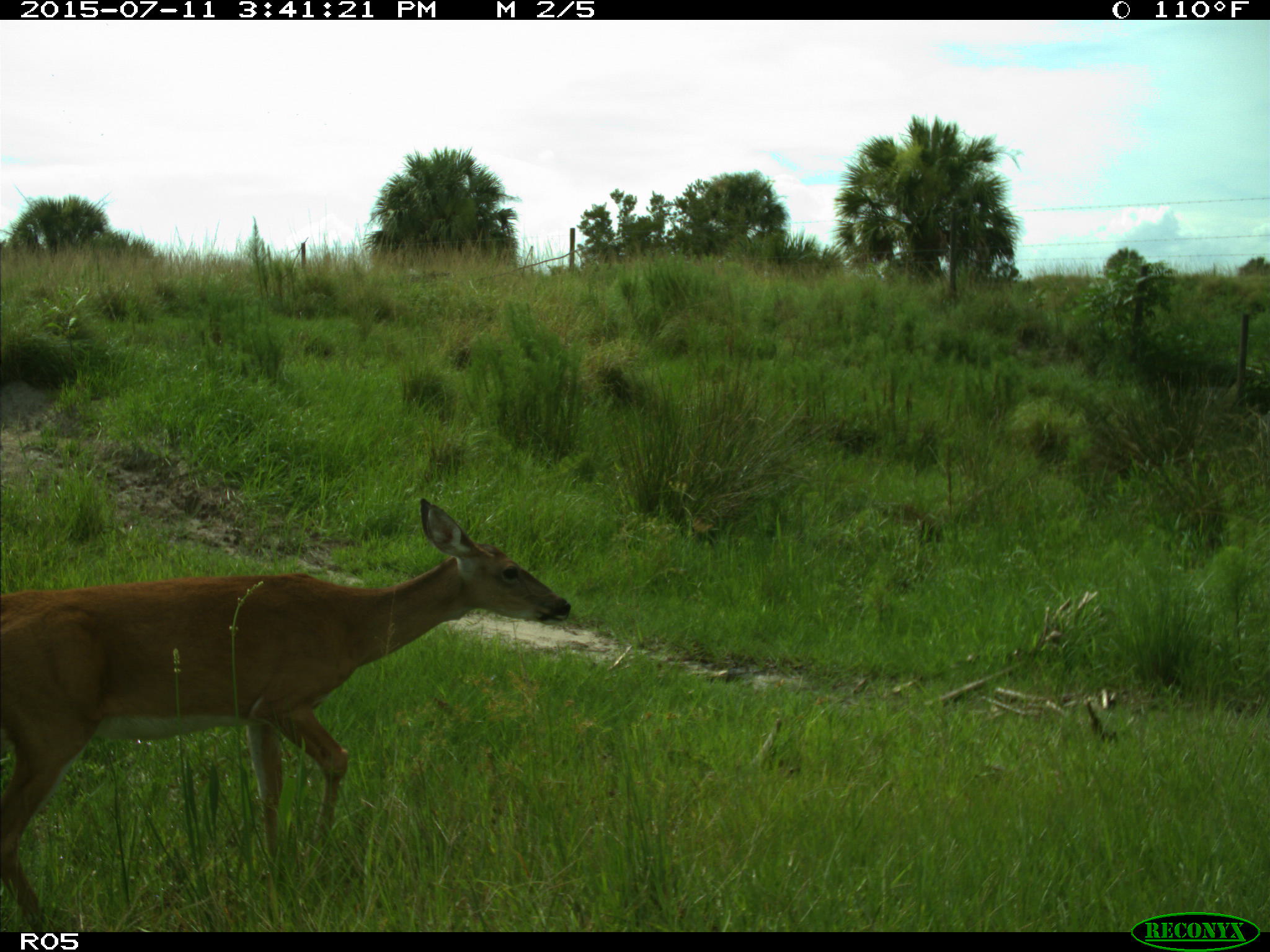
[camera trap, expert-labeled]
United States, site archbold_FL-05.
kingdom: Animalia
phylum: Chordata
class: Mammalia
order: Artiodactyla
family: Cervidae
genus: Odocoileus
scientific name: Odocoileus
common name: deer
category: unidentified deer